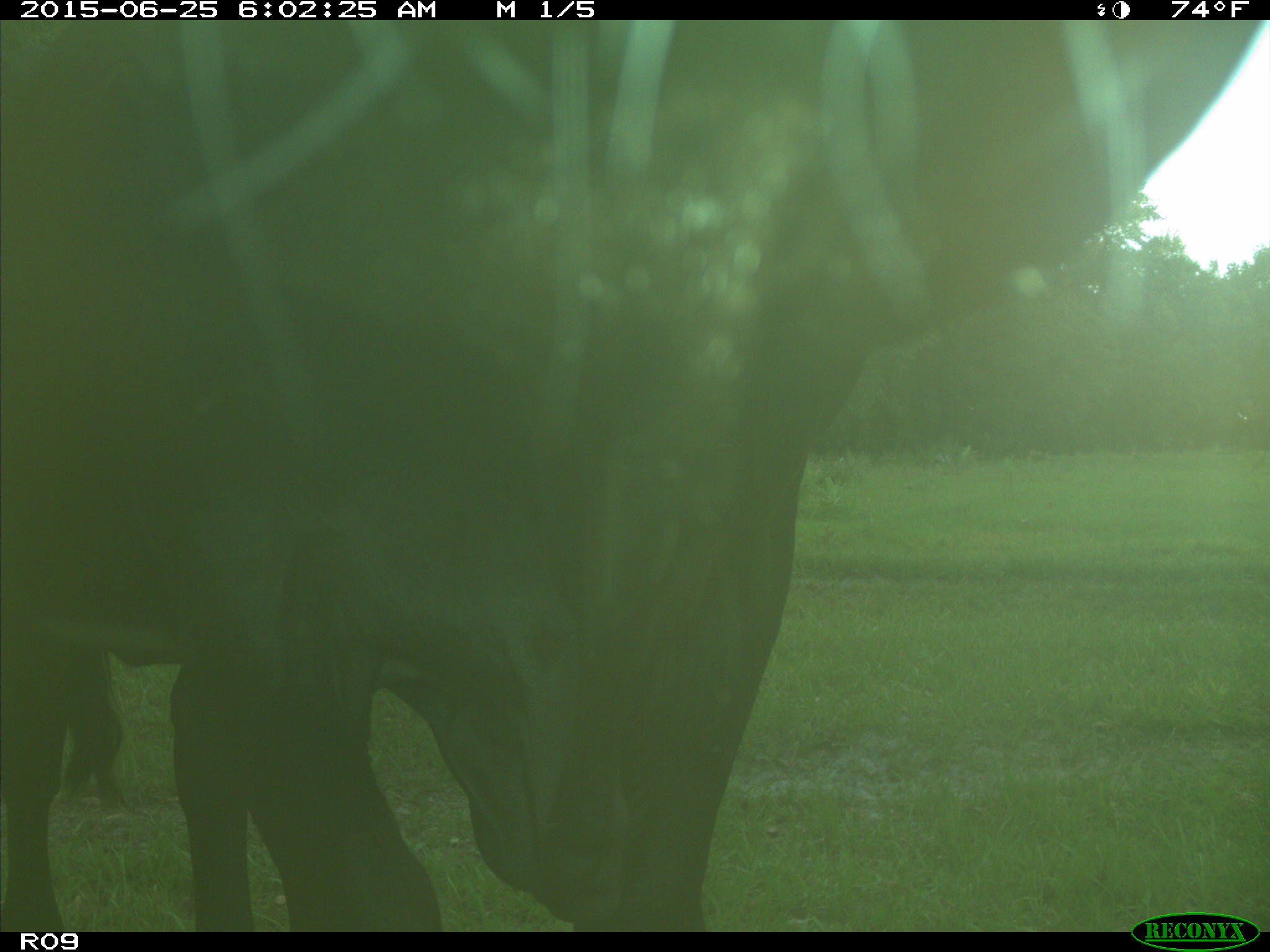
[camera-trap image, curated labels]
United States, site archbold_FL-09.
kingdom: Animalia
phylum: Chordata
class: Mammalia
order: Artiodactyla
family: Bovidae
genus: Bos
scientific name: Bos taurus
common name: domestic cow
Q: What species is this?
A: Bos taurus (domestic cow).